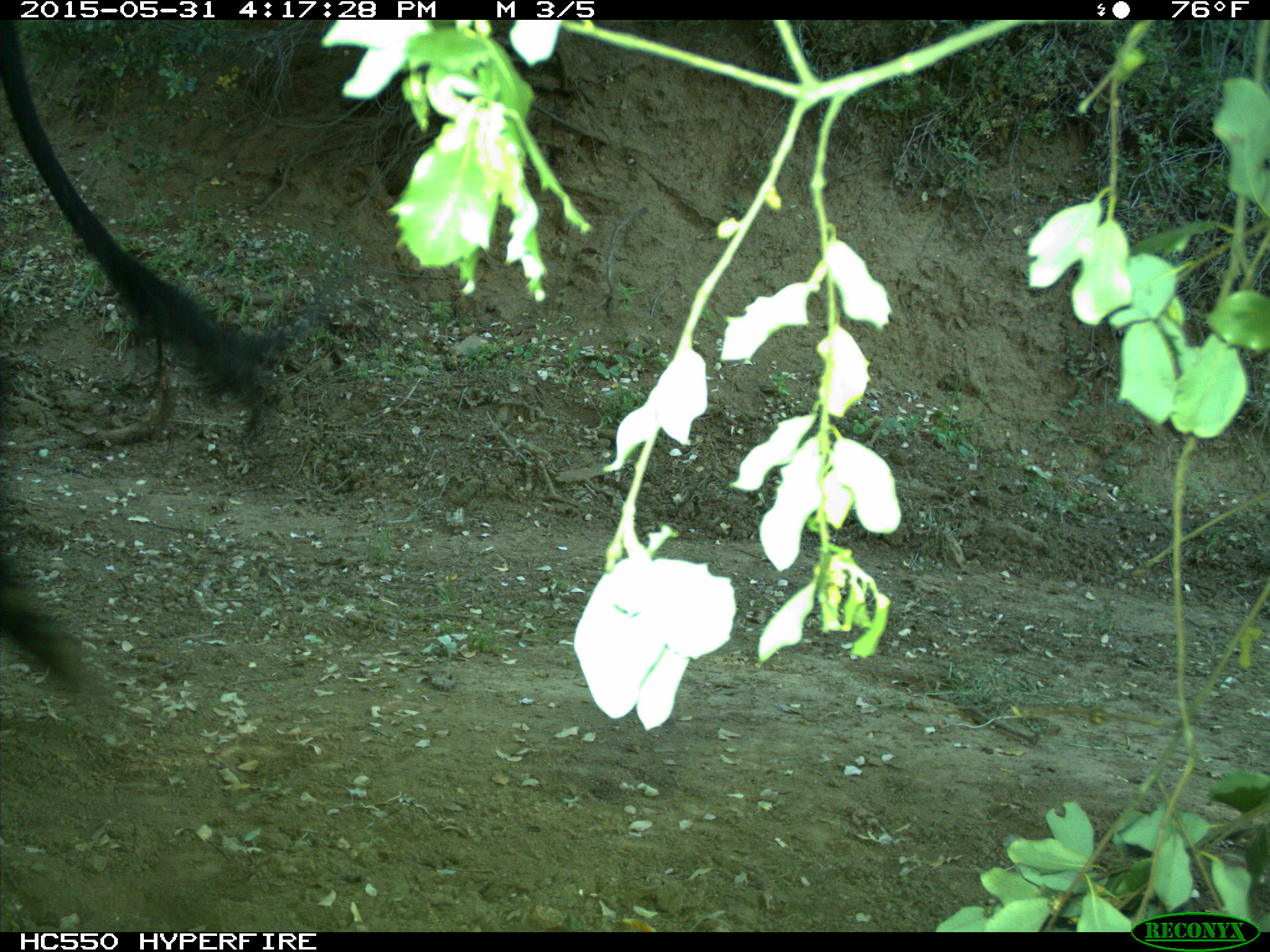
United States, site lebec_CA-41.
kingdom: Animalia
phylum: Chordata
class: Mammalia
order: Artiodactyla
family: Bovidae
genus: Bos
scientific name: Bos taurus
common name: domestic cow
Bos taurus (domestic cow).